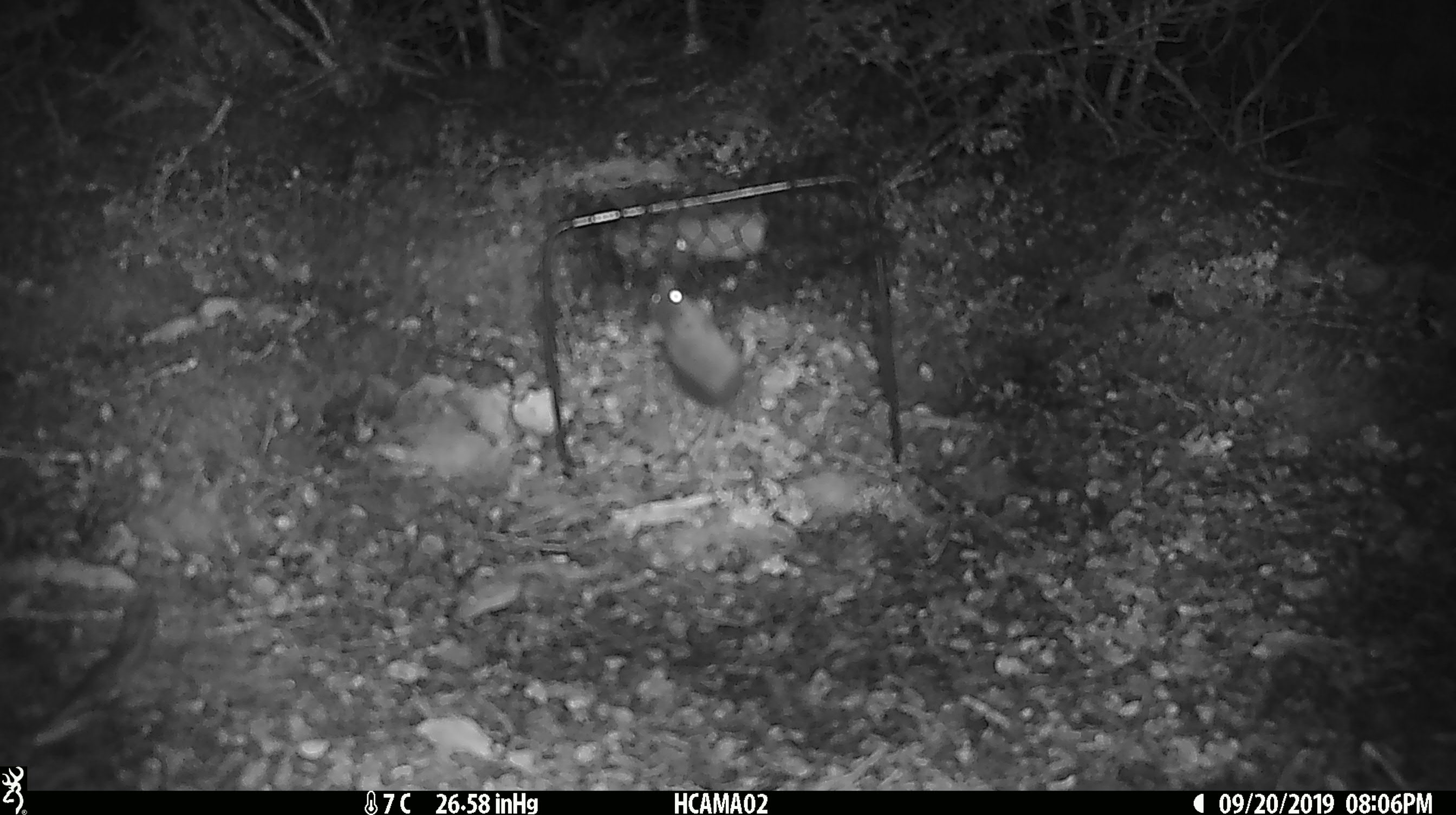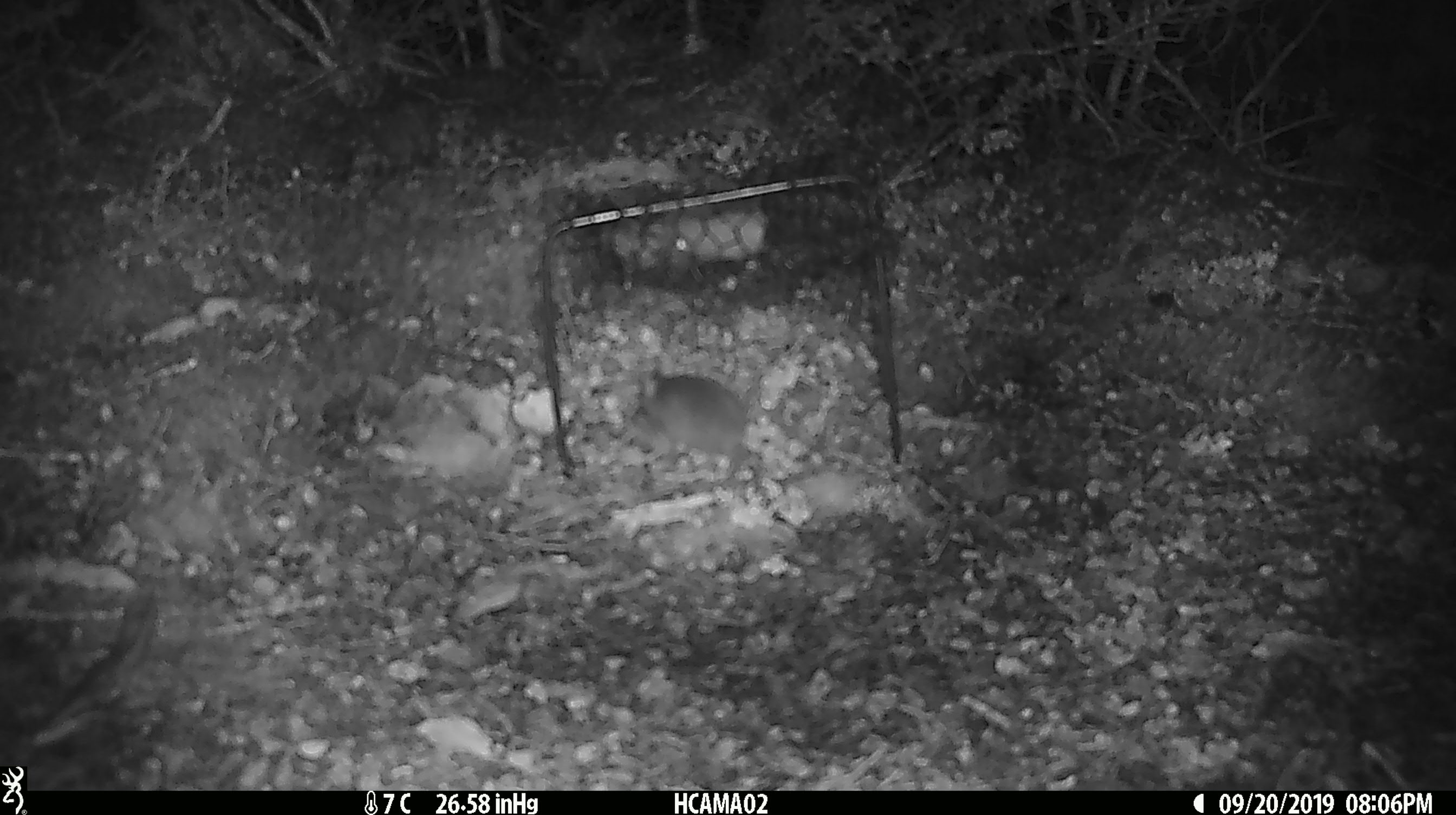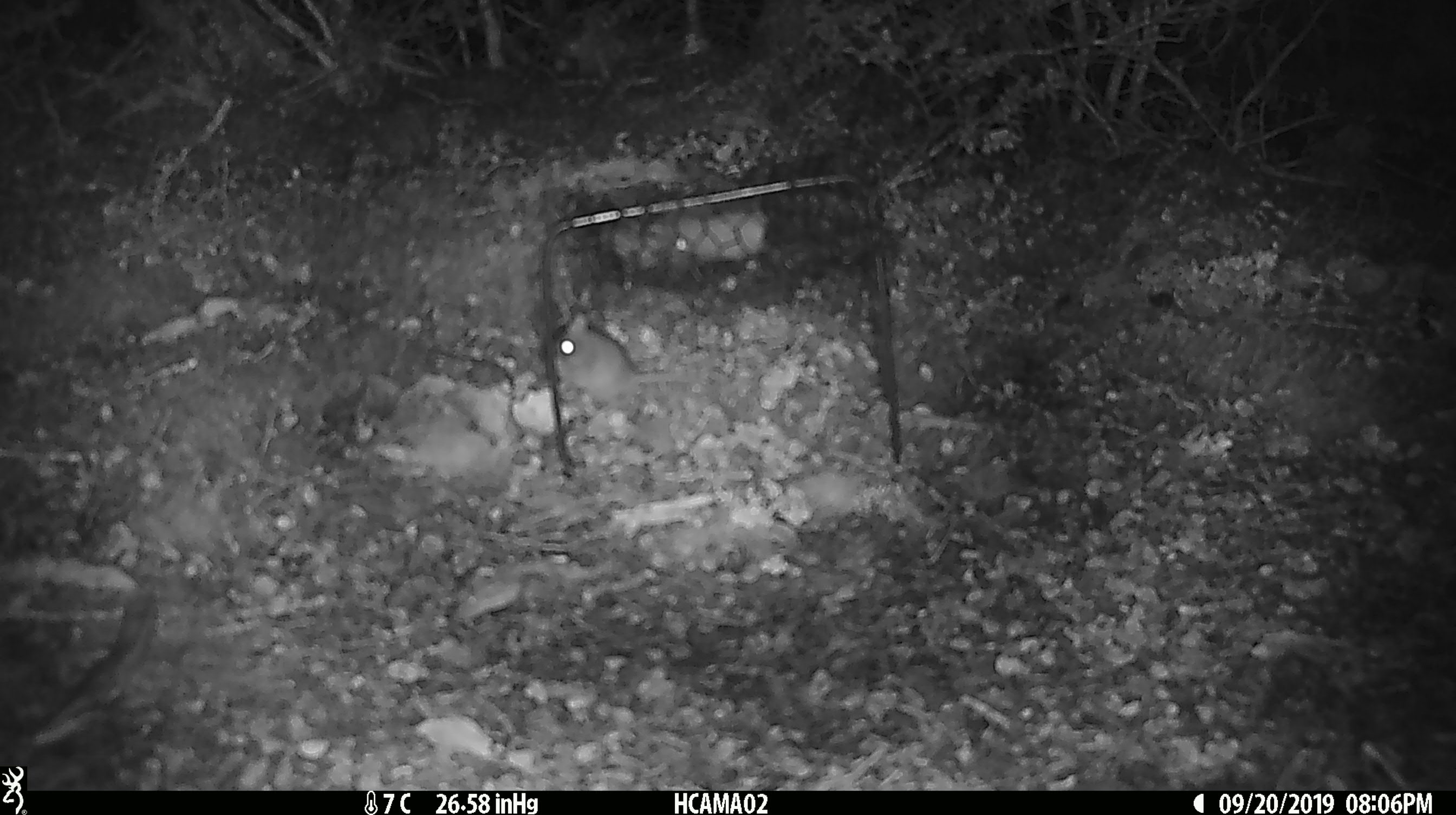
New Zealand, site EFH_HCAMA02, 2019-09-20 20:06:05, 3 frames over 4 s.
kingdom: Animalia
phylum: Chordata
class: Mammalia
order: Rodentia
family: Muridae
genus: Mus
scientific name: Mus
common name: mouse